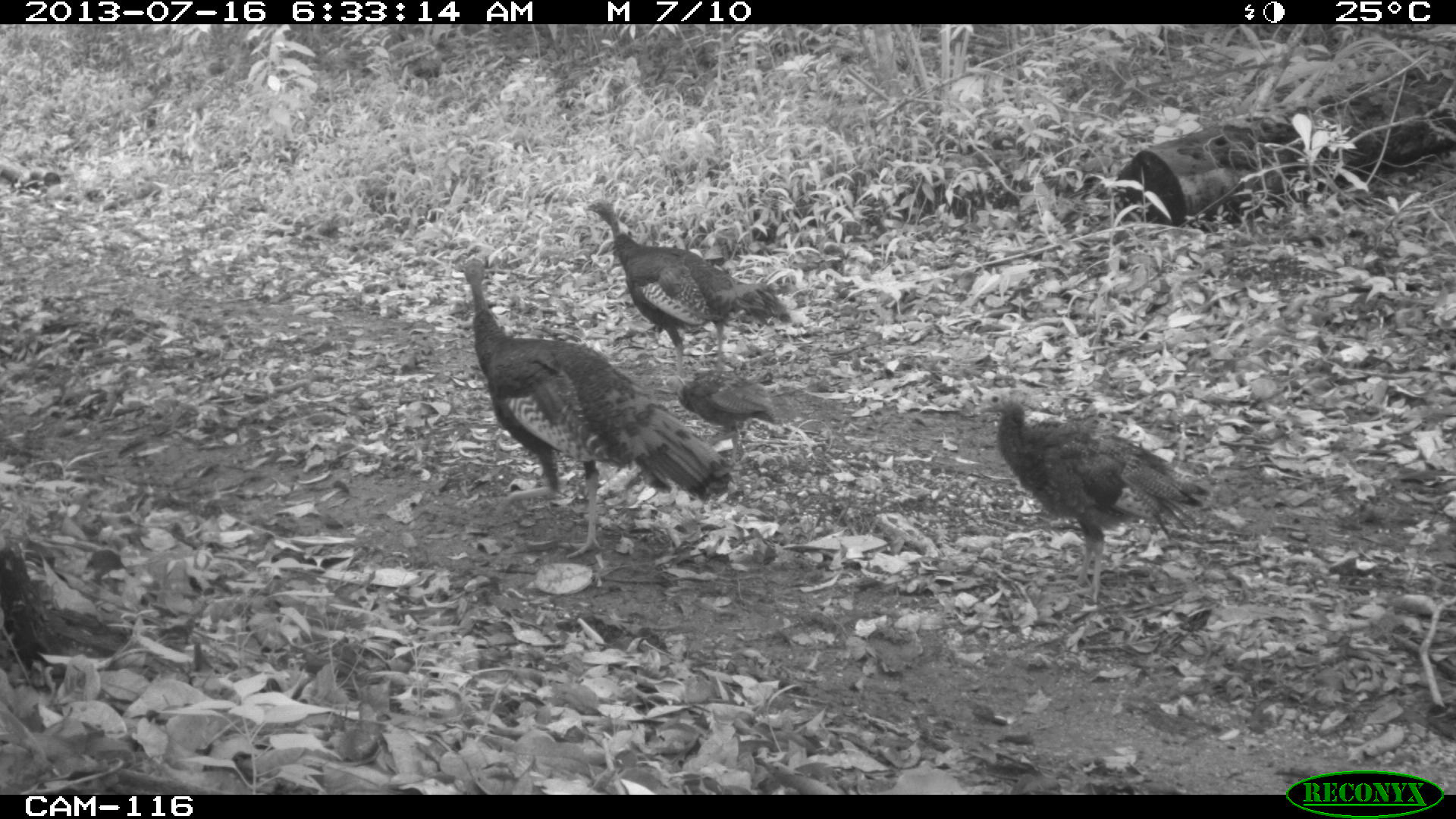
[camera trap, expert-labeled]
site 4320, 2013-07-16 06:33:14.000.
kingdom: Animalia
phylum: Chordata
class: Aves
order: Galliformes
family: Phasianidae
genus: Meleagris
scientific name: Meleagris ocellata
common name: ocellated turkey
Meleagris ocellata (ocellated turkey), count 4.